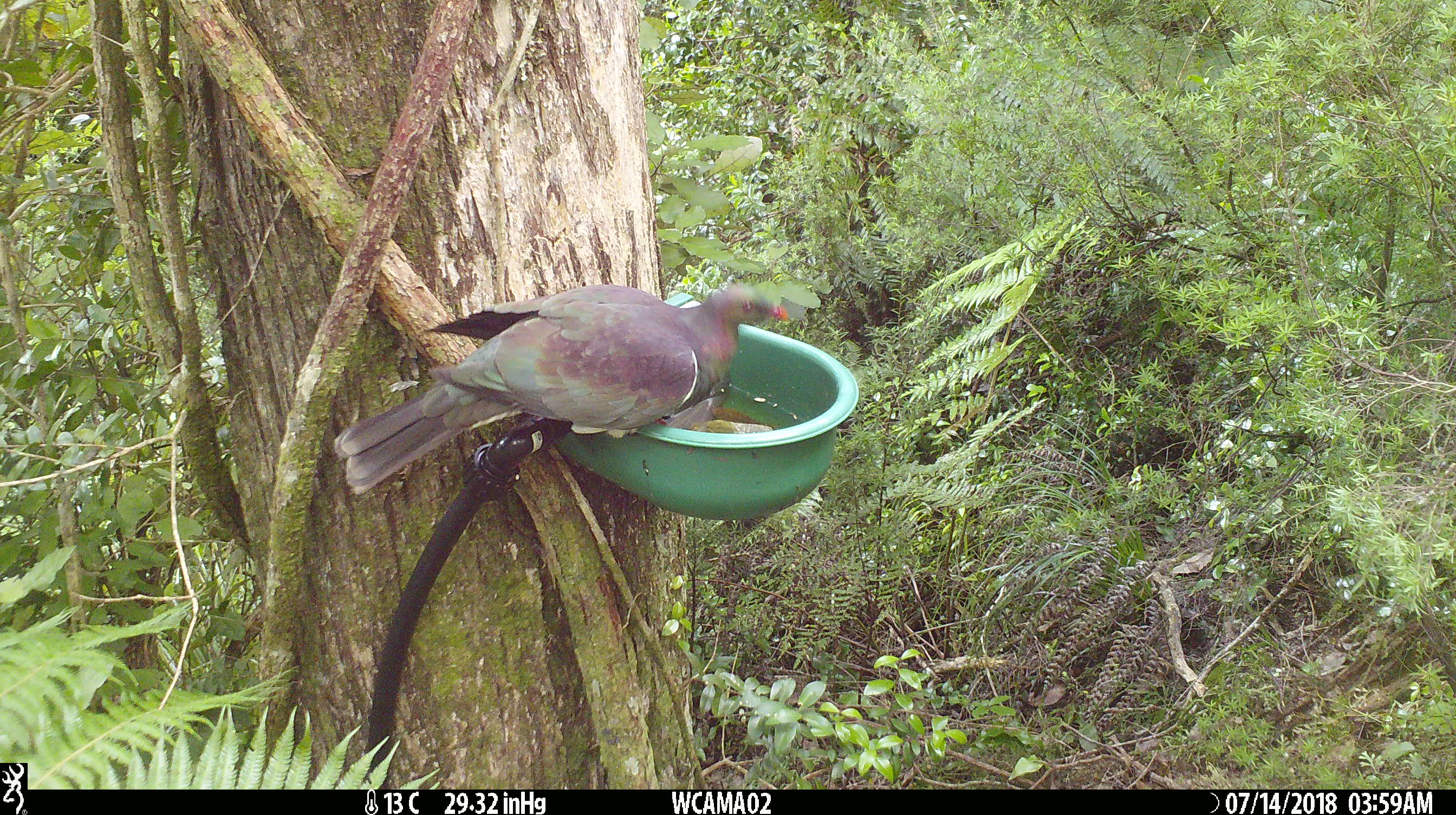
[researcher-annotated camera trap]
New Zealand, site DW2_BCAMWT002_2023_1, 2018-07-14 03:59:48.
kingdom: Animalia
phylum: Chordata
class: Aves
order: Columbiformes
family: Columbidae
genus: Hemiphaga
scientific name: Hemiphaga novaeseelandiae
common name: new zealand pigeon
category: kereru